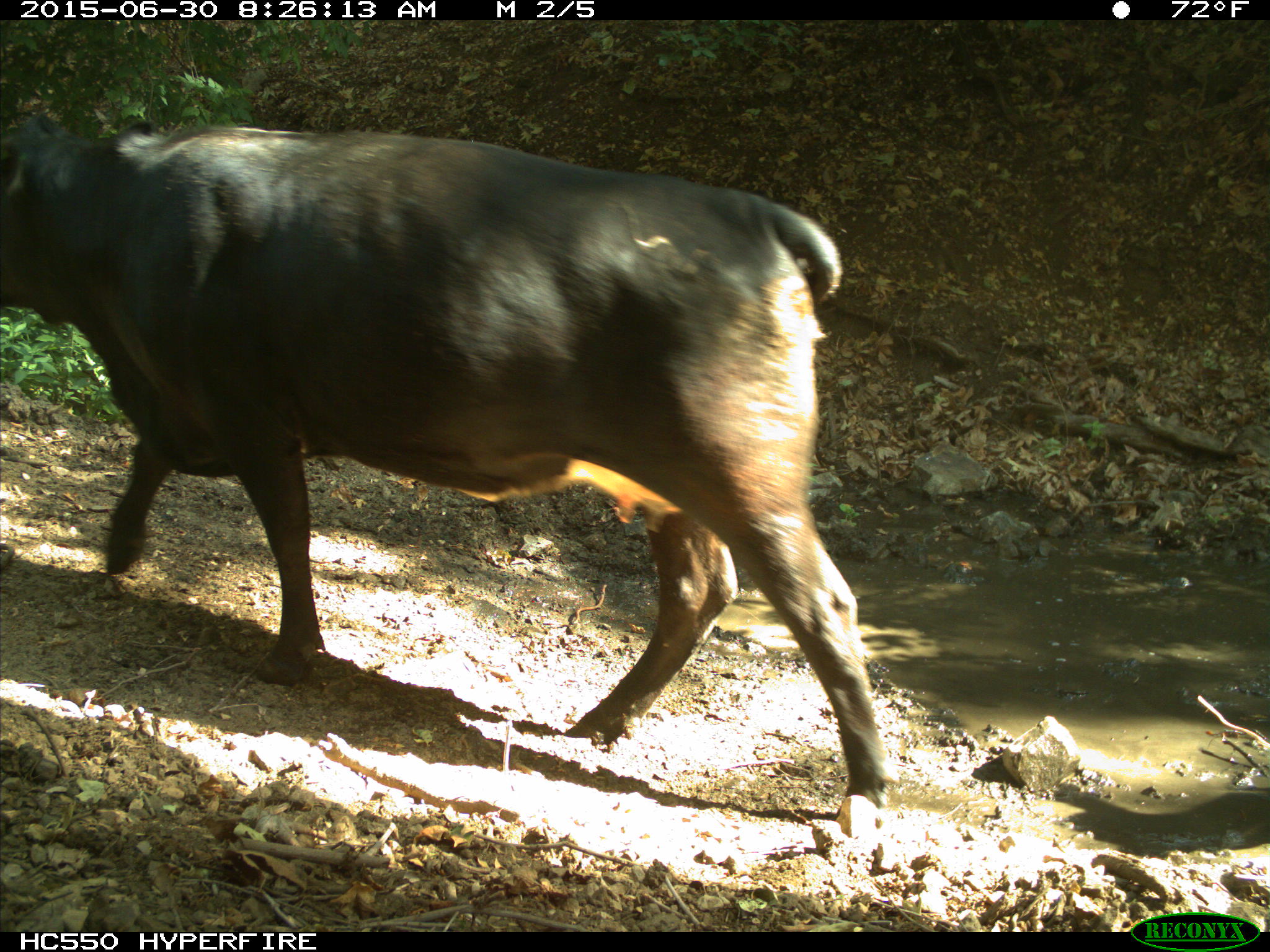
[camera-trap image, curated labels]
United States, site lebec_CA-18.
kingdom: Animalia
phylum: Chordata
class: Mammalia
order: Artiodactyla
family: Bovidae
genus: Bos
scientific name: Bos taurus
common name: domestic cow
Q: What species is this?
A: Bos taurus (domestic cow).